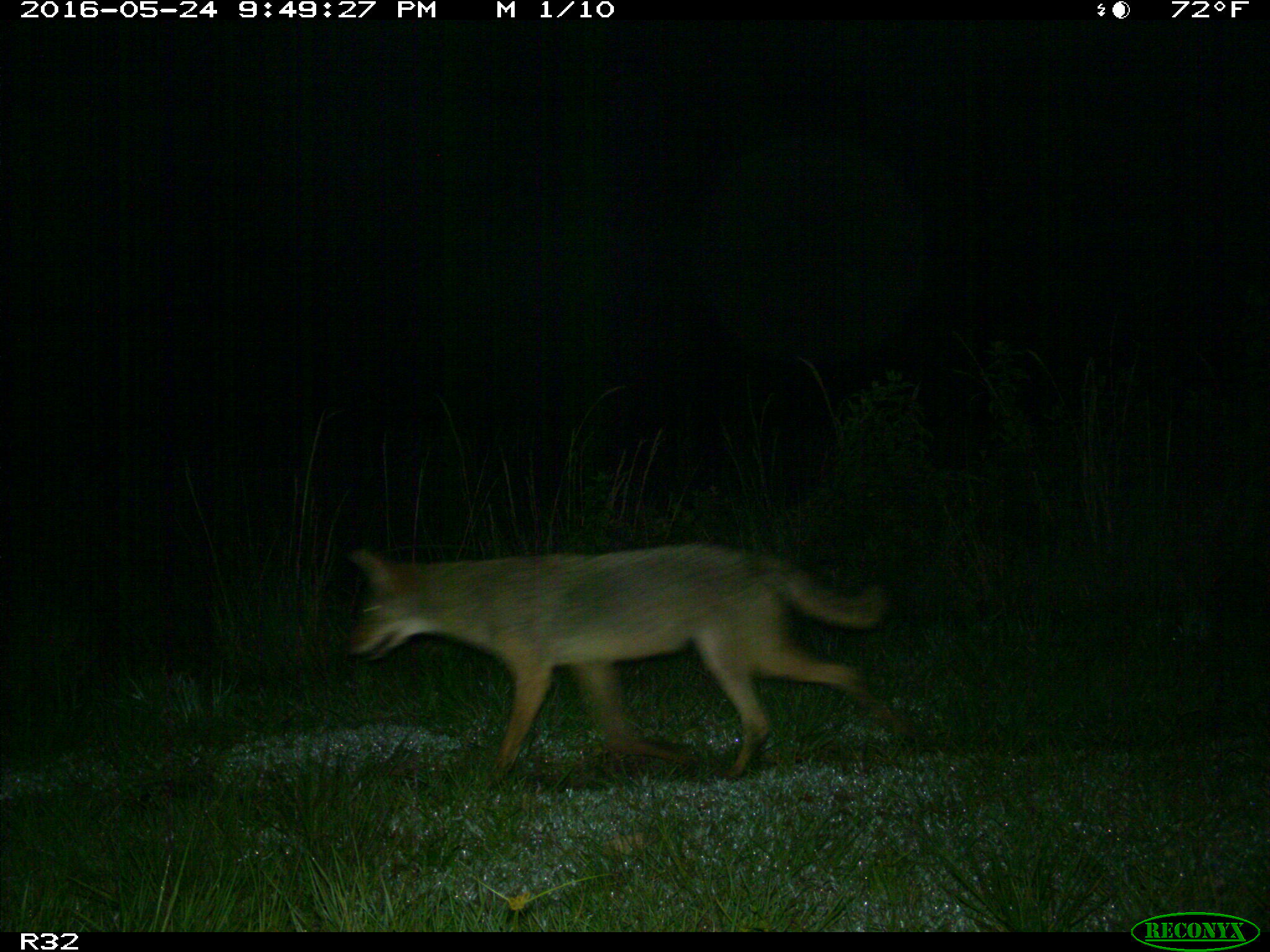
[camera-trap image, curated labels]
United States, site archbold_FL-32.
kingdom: Animalia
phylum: Chordata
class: Mammalia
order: Carnivora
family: Canidae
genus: Canis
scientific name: Canis latrans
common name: coyote